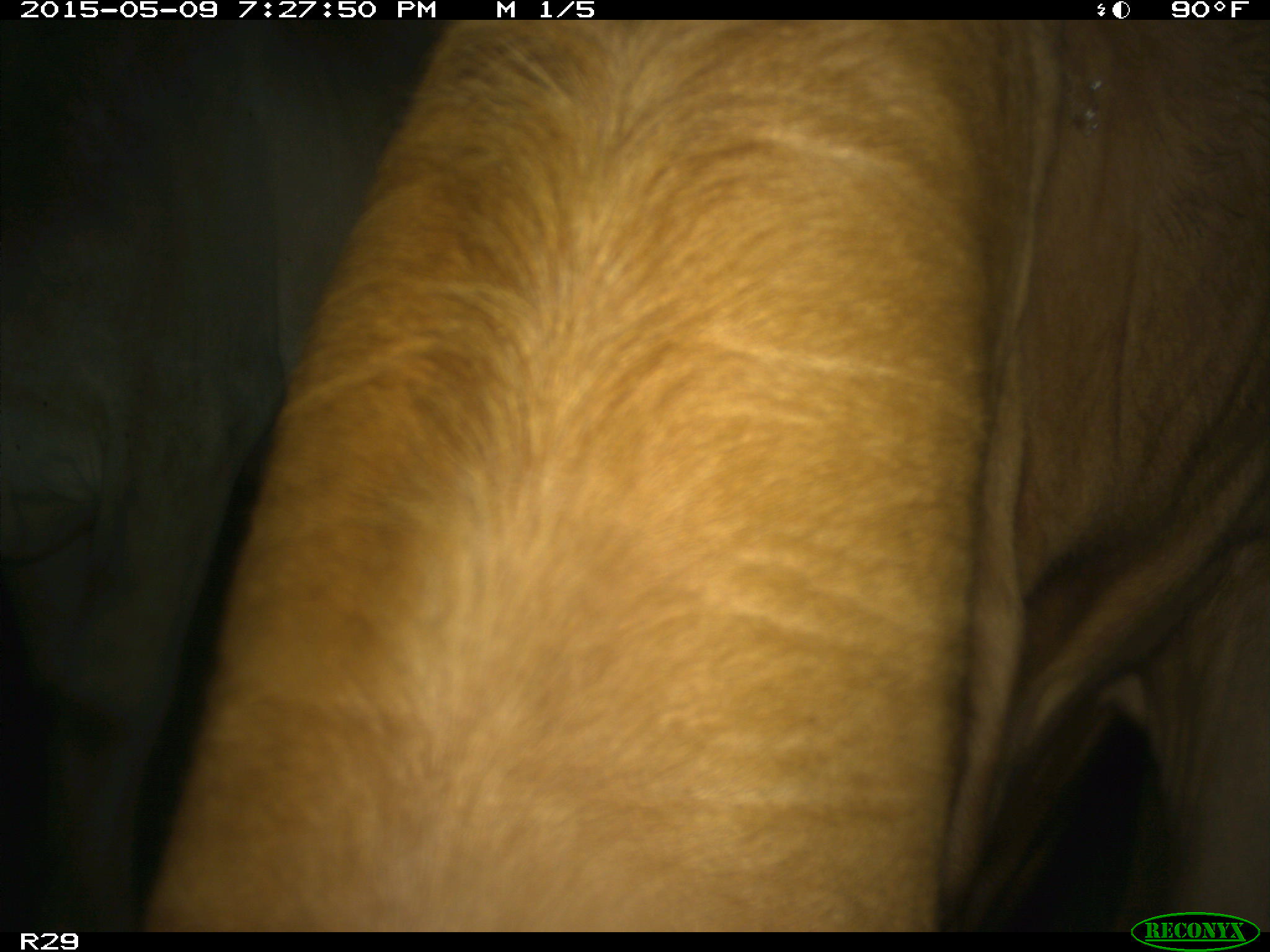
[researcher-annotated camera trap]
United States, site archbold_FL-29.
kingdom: Animalia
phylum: Chordata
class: Mammalia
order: Artiodactyla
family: Bovidae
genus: Bos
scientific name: Bos taurus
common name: domestic cow